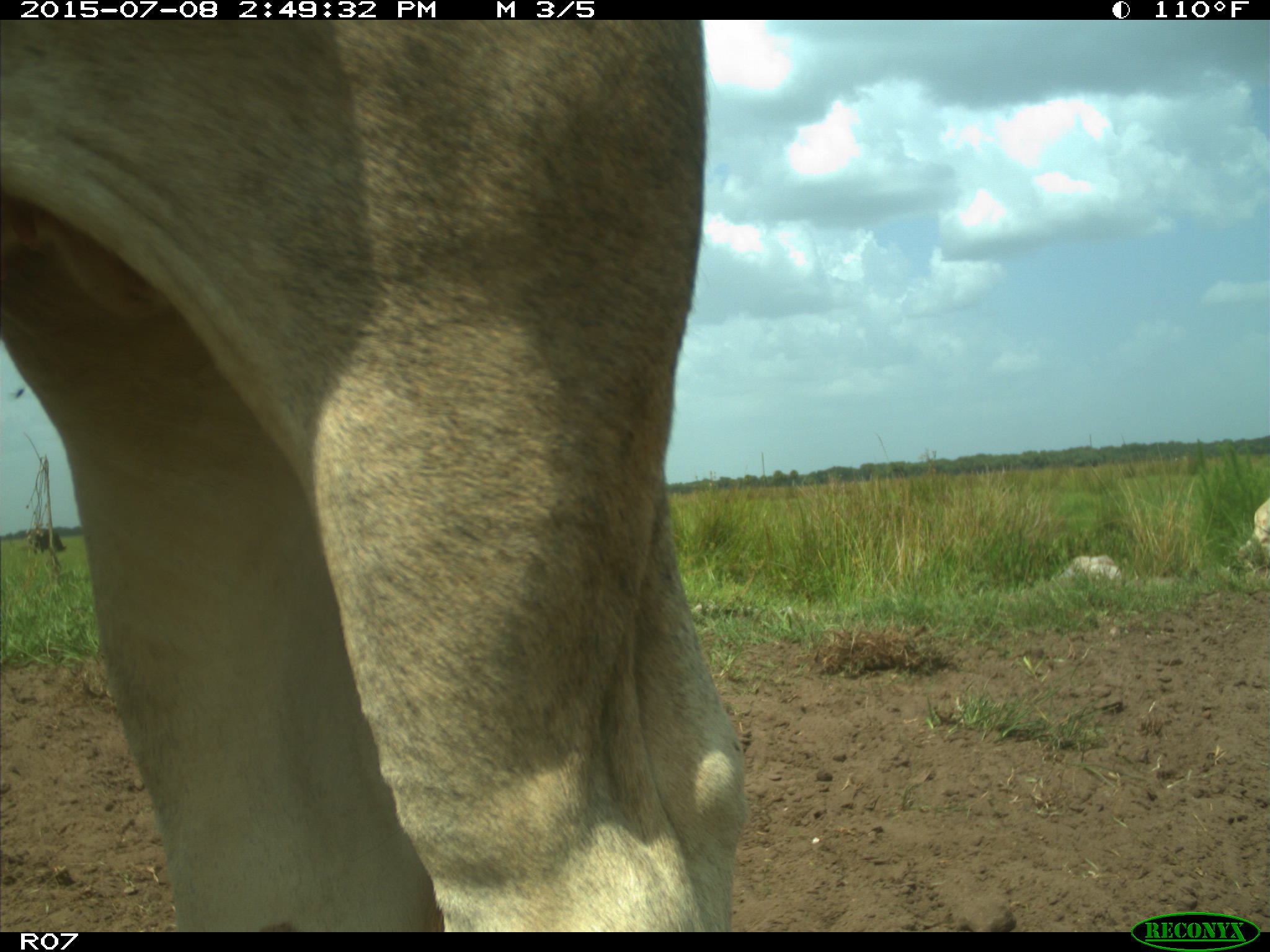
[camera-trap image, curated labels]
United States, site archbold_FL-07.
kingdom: Animalia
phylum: Chordata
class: Mammalia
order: Artiodactyla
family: Bovidae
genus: Bos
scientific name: Bos taurus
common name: domestic cow